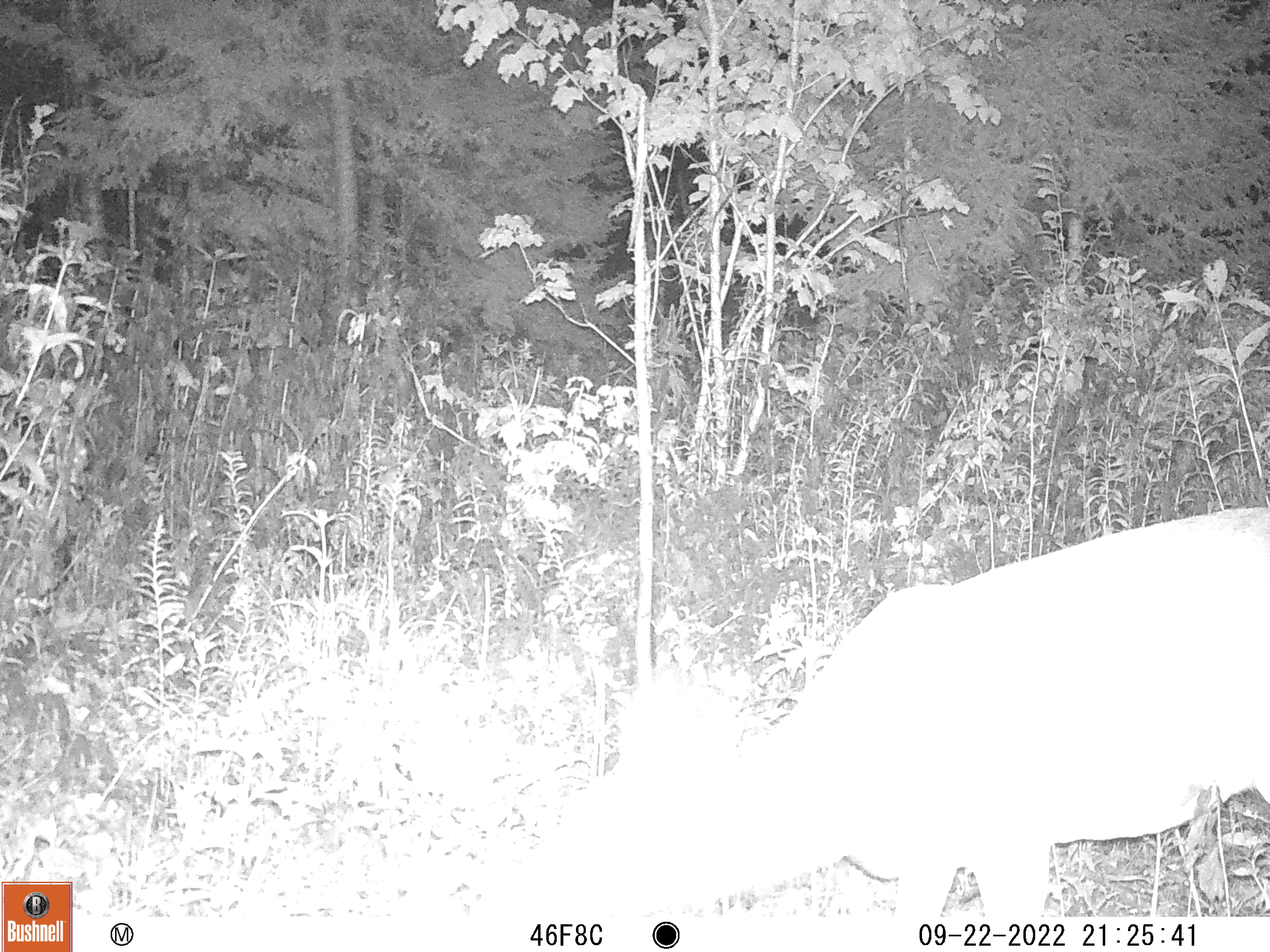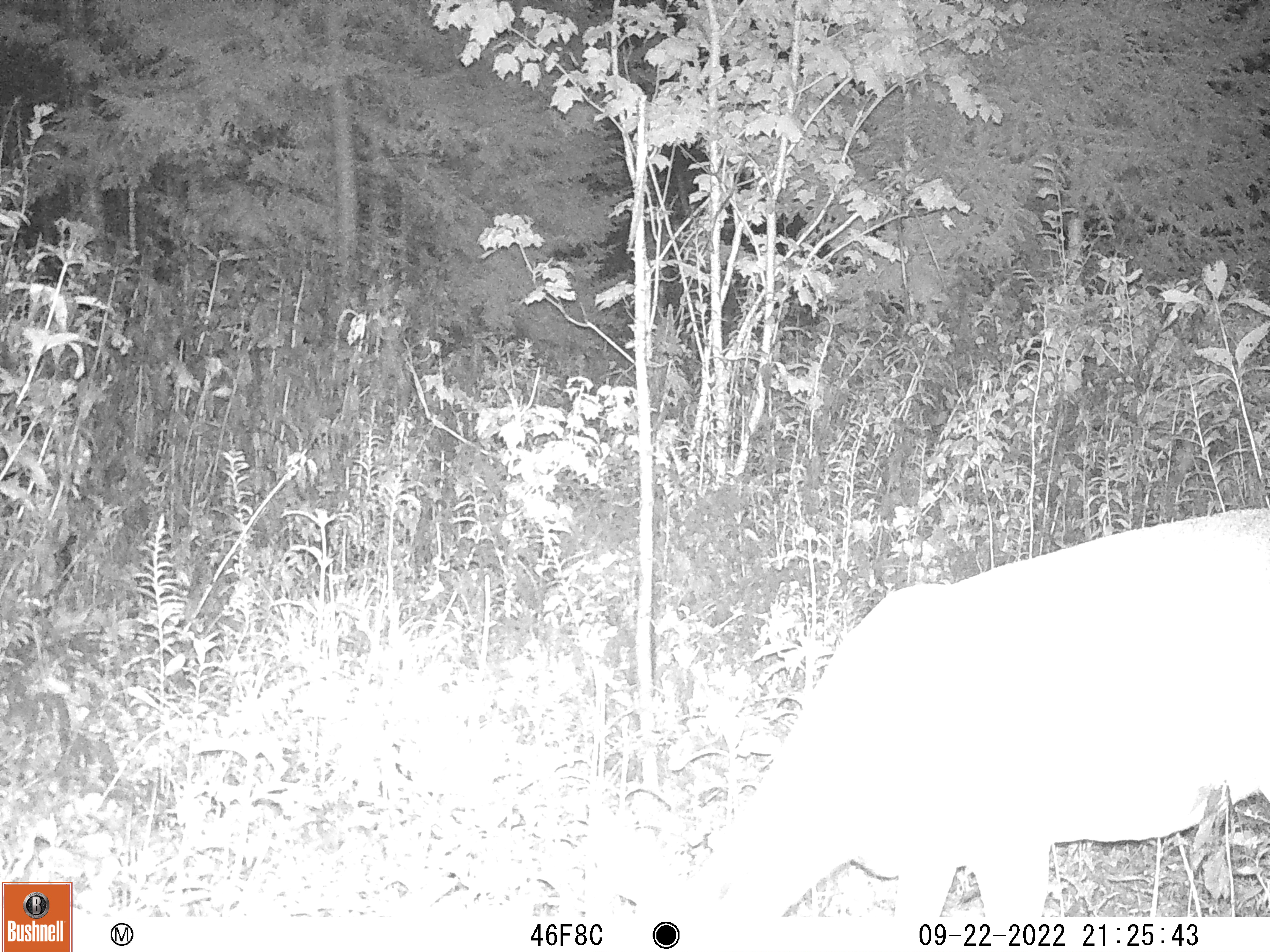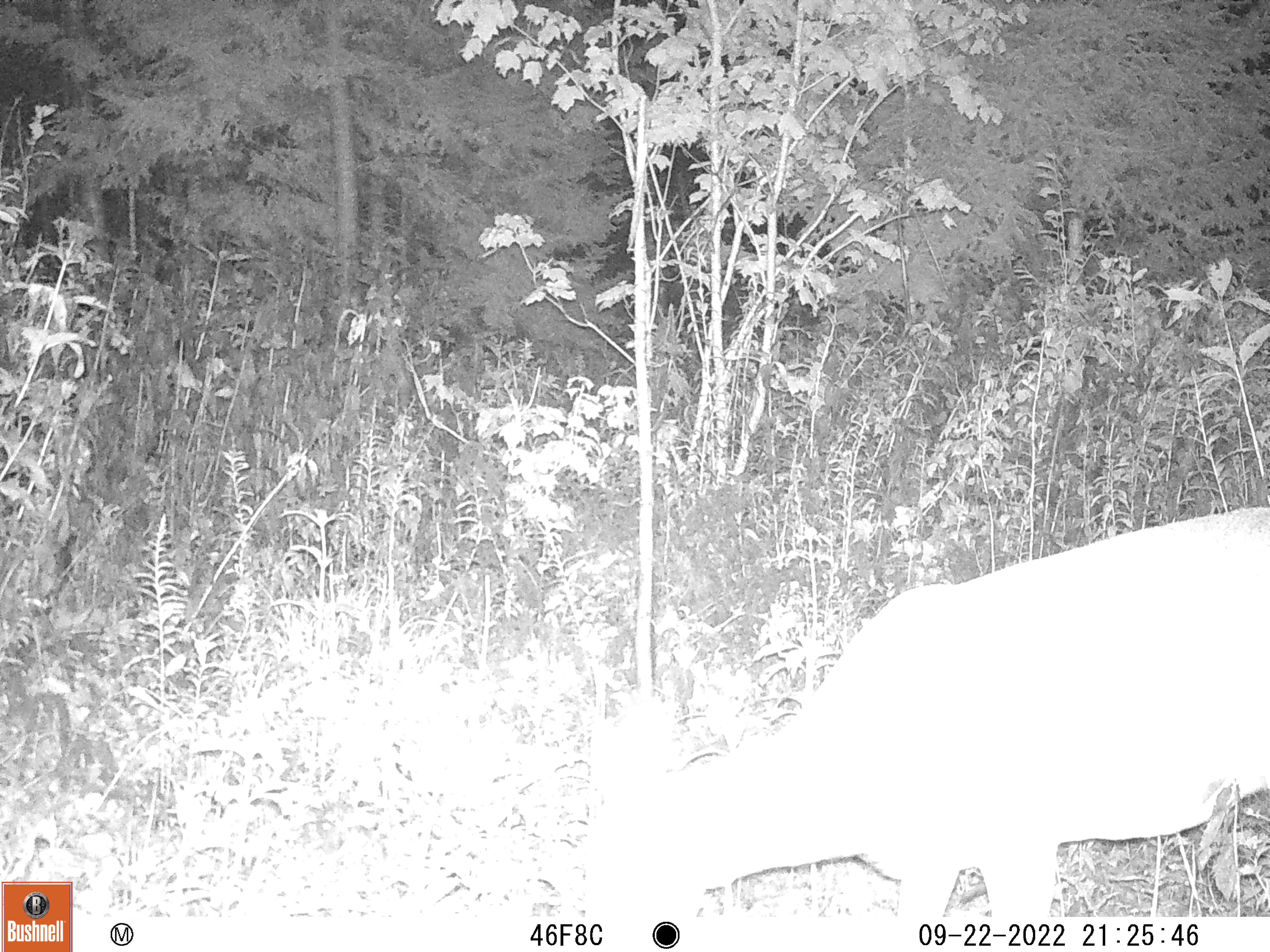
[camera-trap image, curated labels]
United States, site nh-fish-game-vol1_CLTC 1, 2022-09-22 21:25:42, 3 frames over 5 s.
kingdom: Animalia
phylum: Chordata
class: Mammalia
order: Artiodactyla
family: Cervidae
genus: Odocoileus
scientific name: Odocoileus virginianus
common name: white-tailed deer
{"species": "white-tailed deer (Odocoileus virginianus)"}